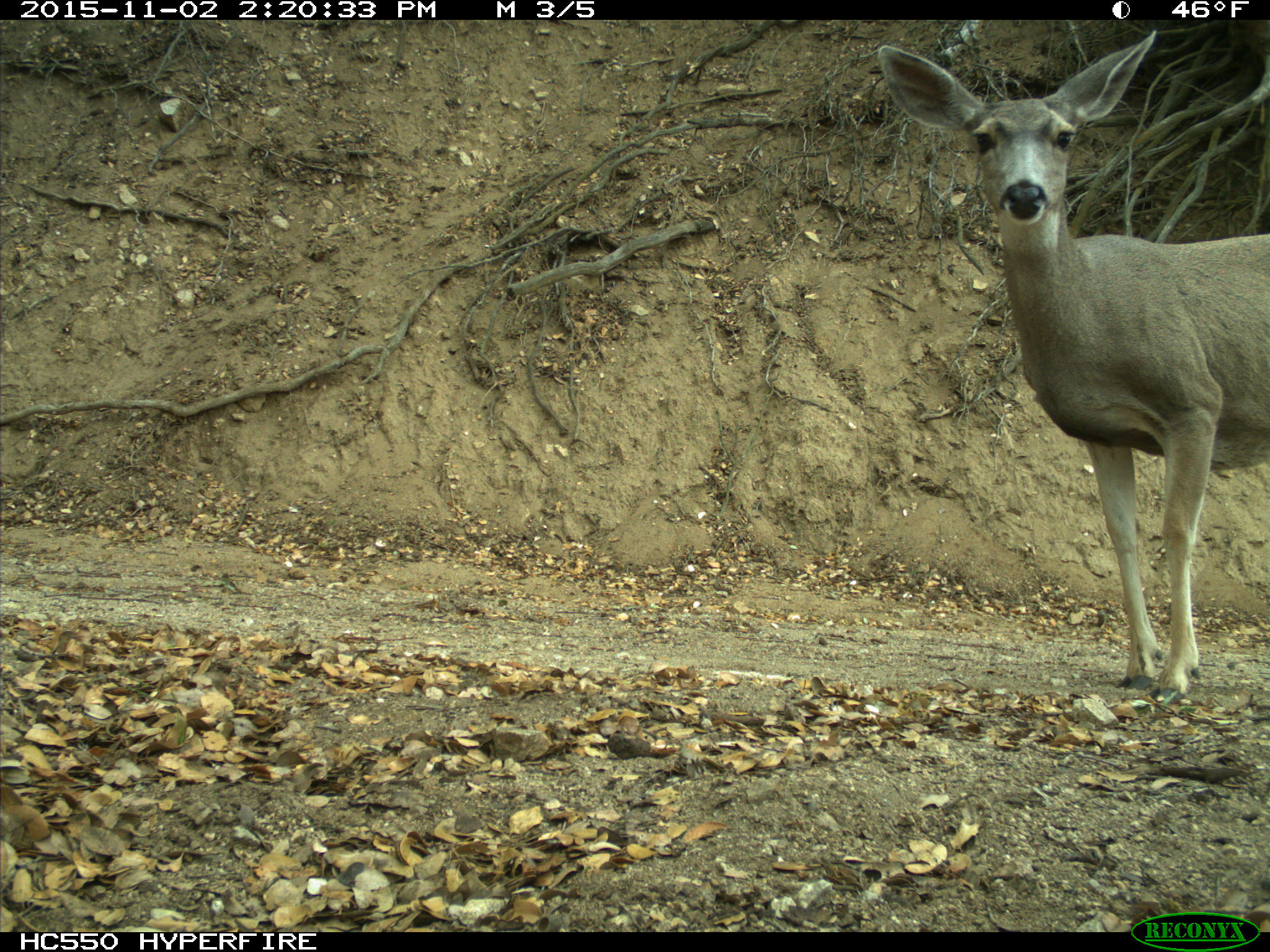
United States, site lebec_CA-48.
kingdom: Animalia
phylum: Chordata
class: Mammalia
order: Artiodactyla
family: Cervidae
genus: Odocoileus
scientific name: Odocoileus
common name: deer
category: unidentified deer